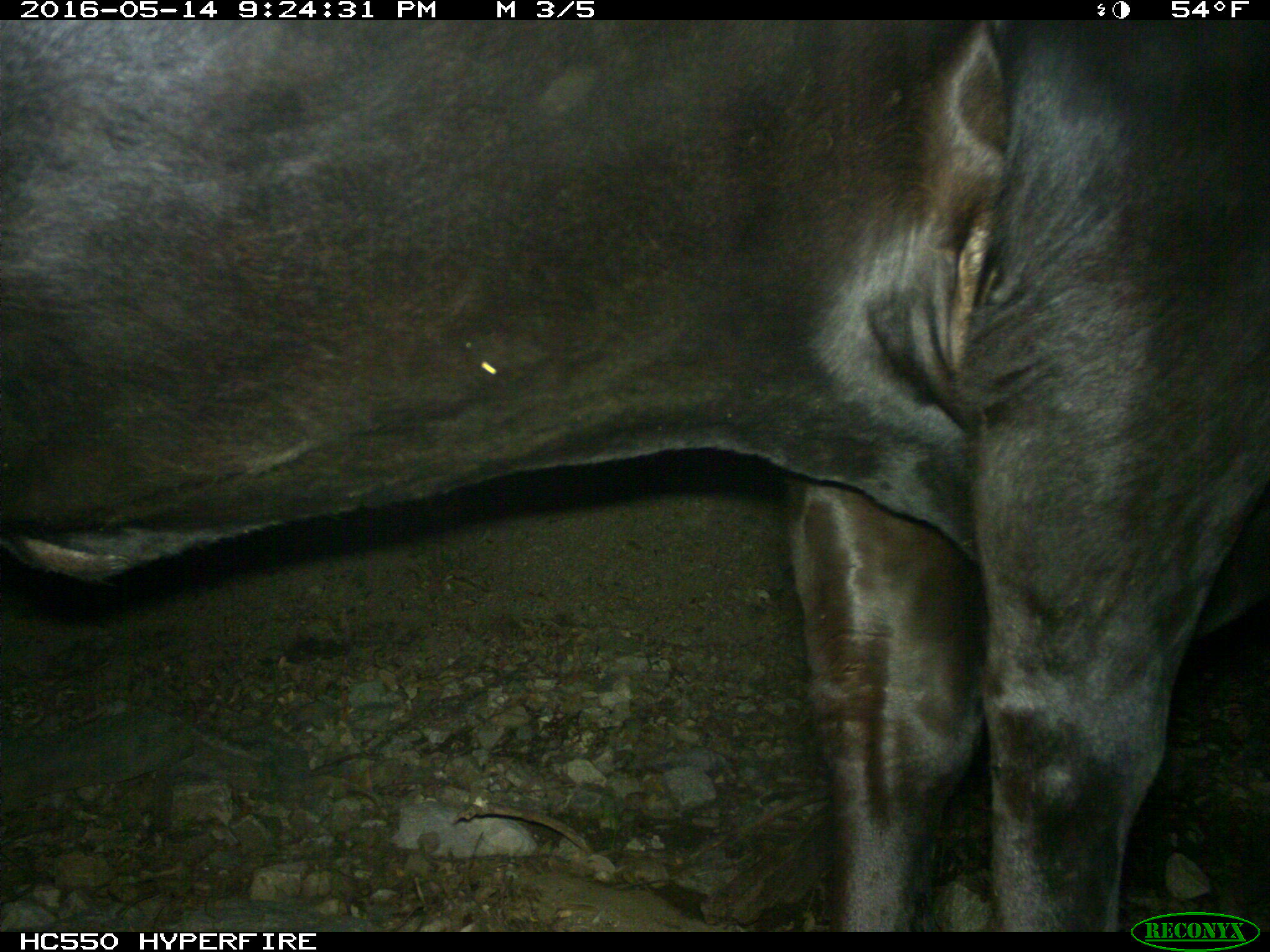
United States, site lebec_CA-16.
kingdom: Animalia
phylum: Chordata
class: Mammalia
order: Artiodactyla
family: Bovidae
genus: Bos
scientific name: Bos taurus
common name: domestic cow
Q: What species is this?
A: Bos taurus (domestic cow).